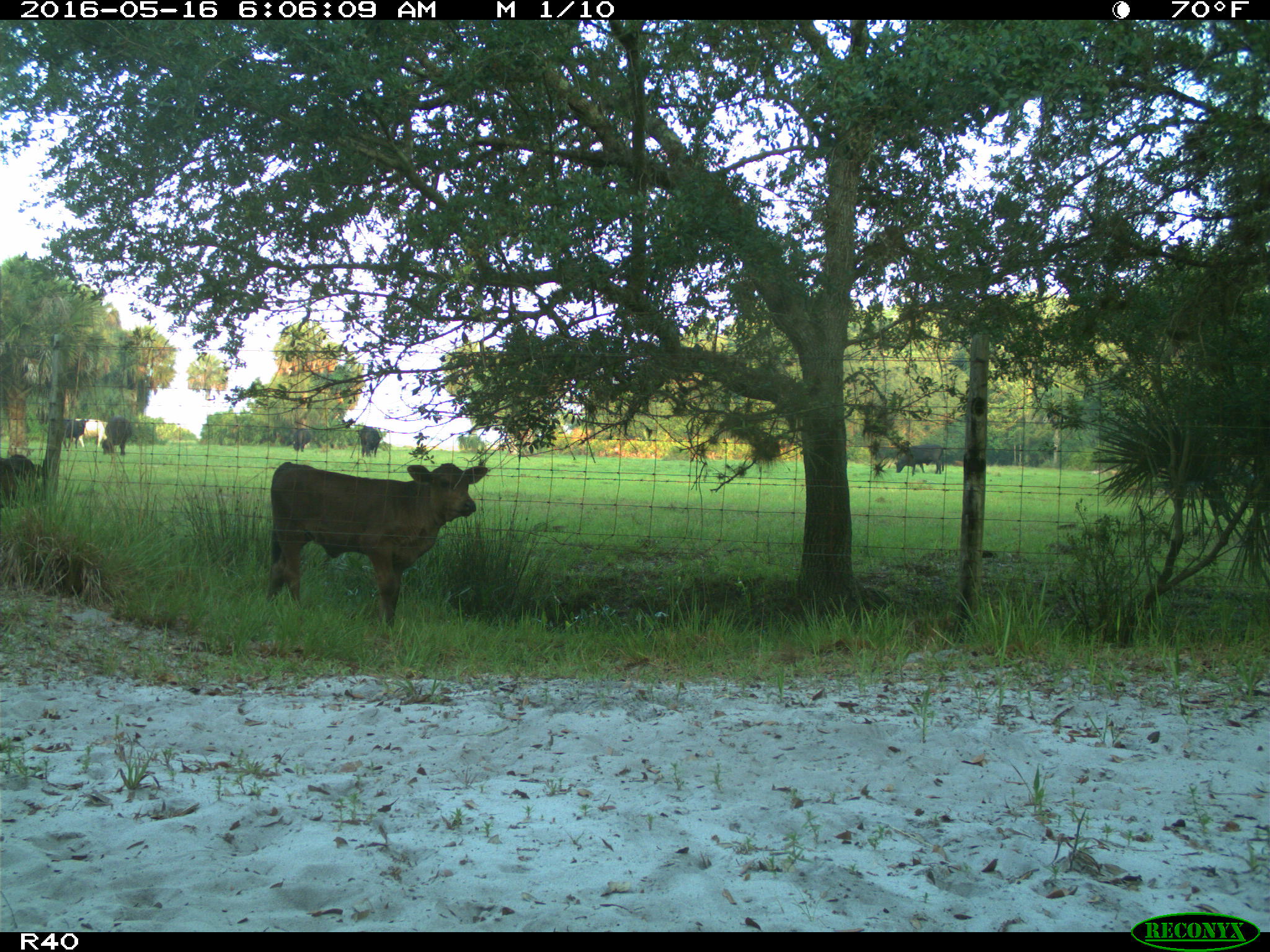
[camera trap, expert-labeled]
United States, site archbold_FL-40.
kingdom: Animalia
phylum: Chordata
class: Mammalia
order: Artiodactyla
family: Bovidae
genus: Bos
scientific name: Bos taurus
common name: domestic cow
Bos taurus (domestic cow).